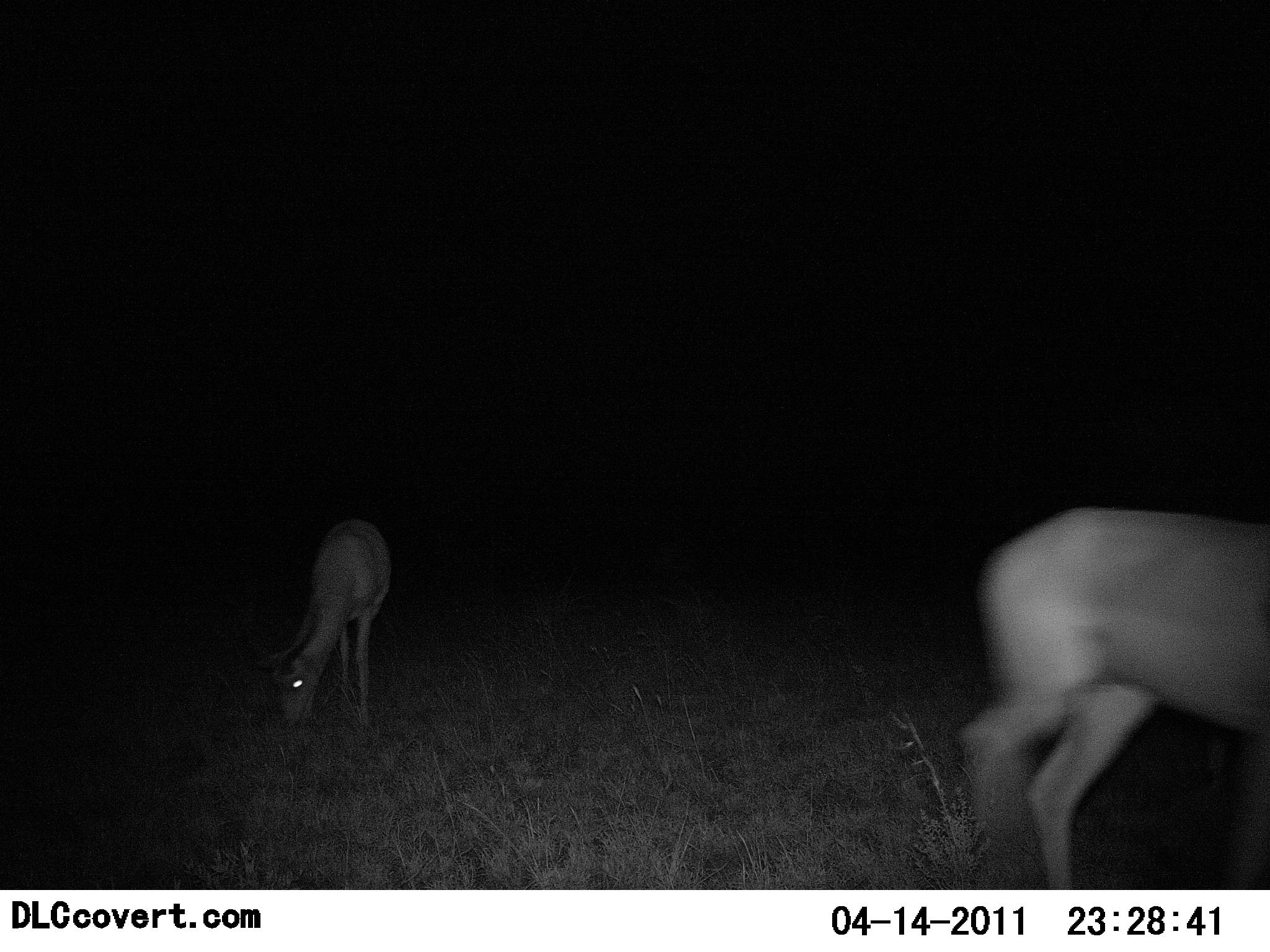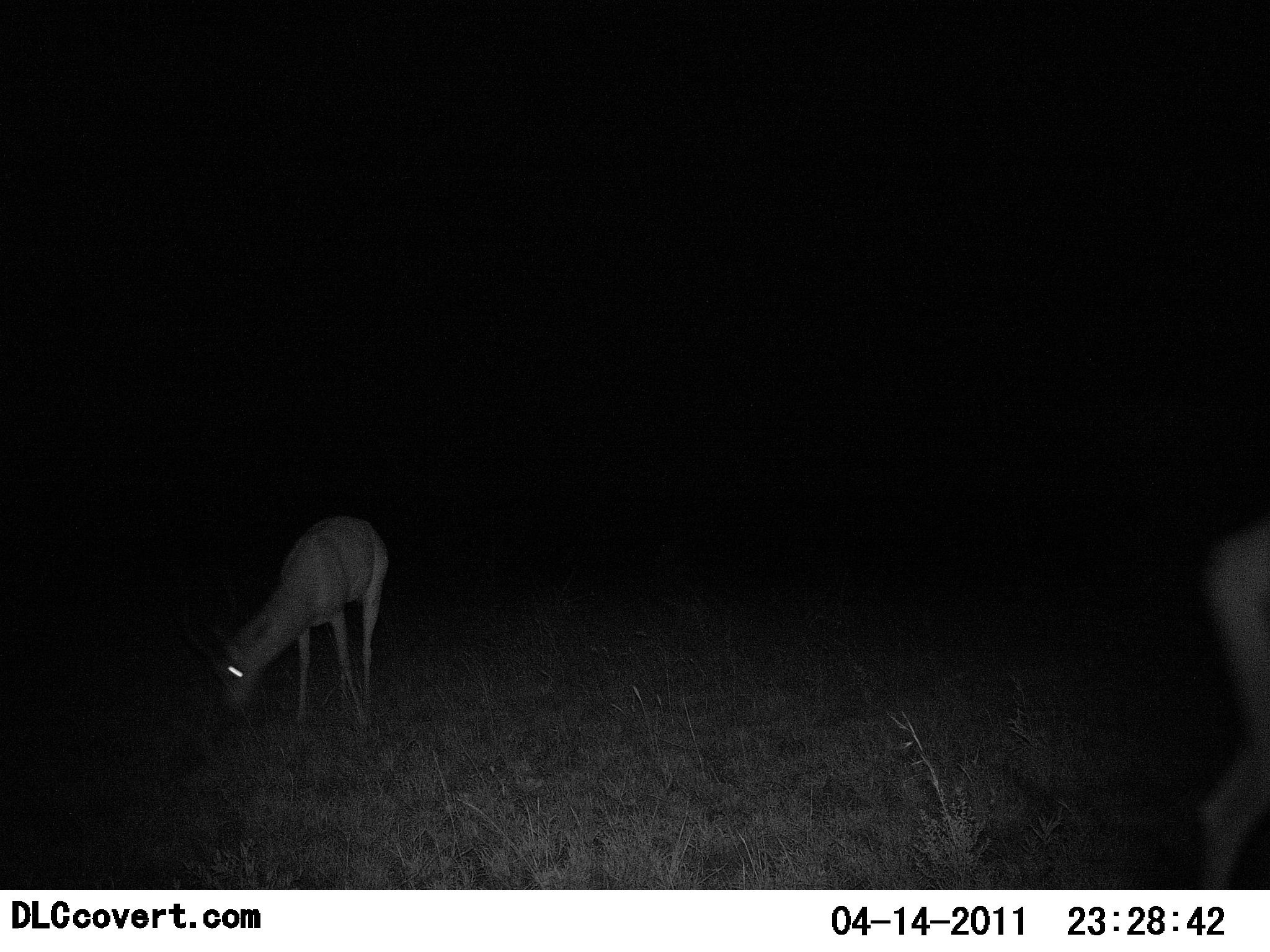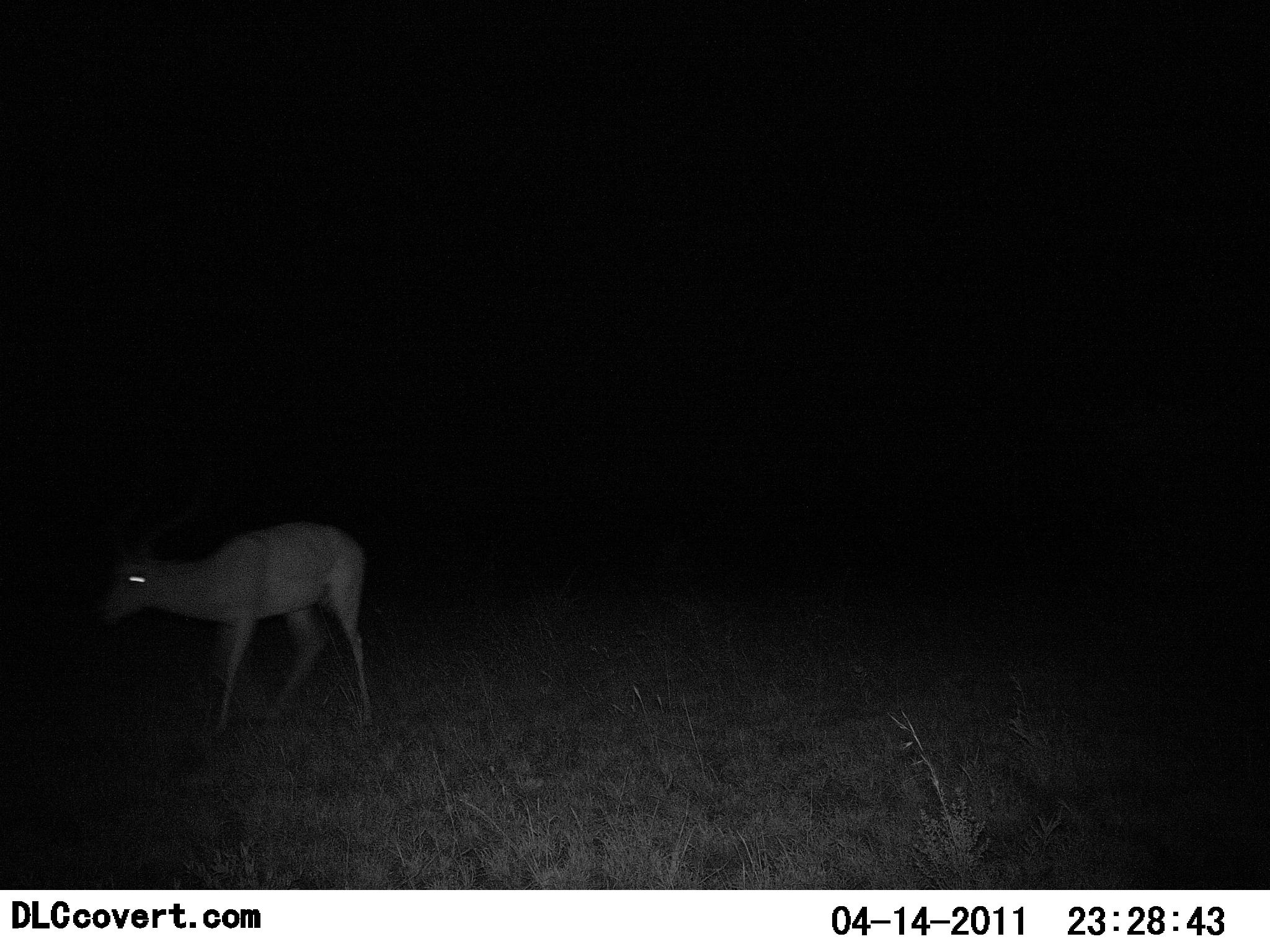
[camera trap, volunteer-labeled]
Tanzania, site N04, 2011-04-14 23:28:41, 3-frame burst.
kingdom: Animalia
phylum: Chordata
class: Mammalia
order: Artiodactyla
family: Bovidae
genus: Nanger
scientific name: Nanger granti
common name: grant's gazelle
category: gazellegrants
Gazellegrants (grant's gazelle) (Nanger granti), count 2. Behavior (volunteer vote fractions): standing 33%, resting 0%, moving 67%, interacting 0%. Young present (vote fraction): 0%. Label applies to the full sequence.